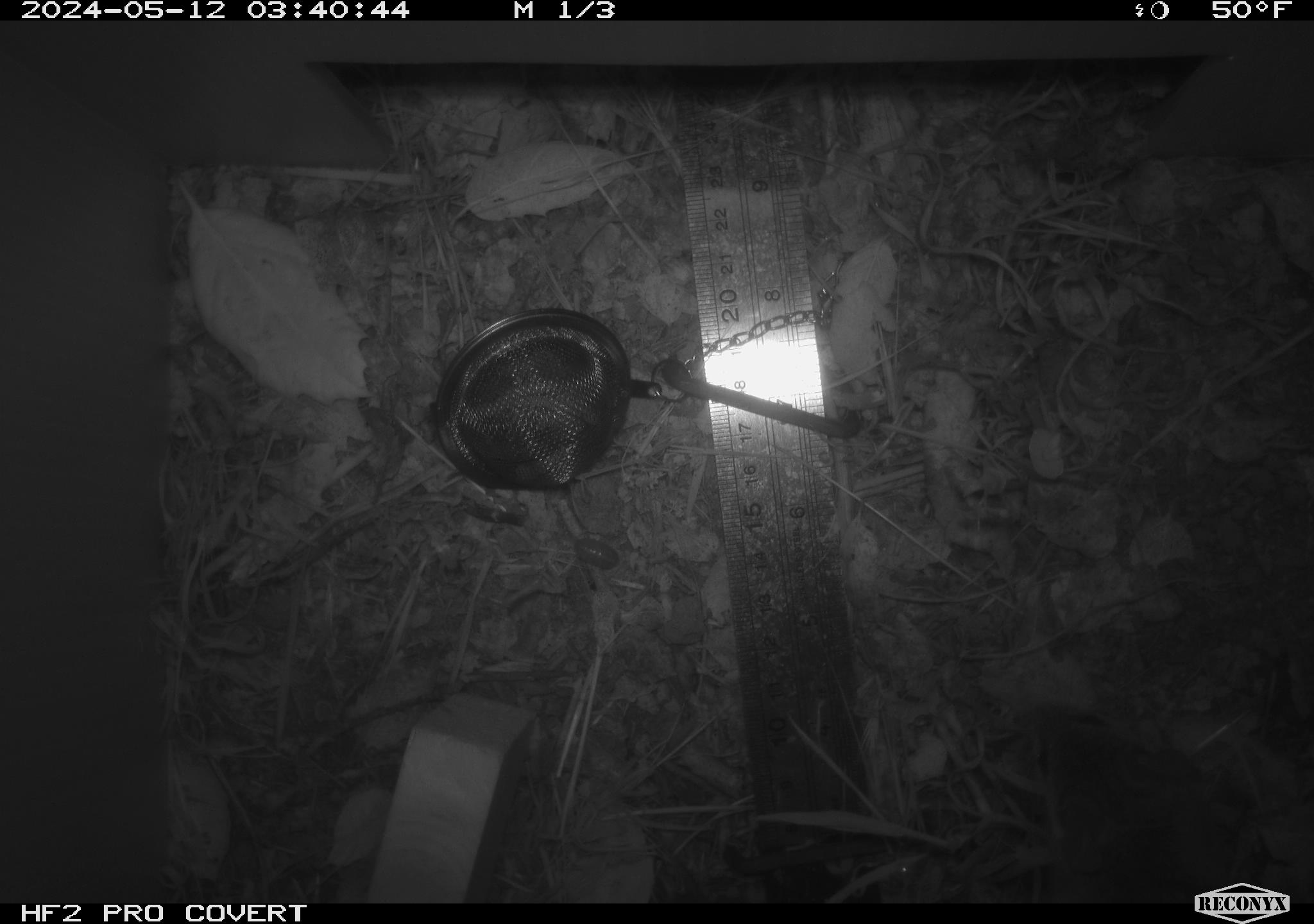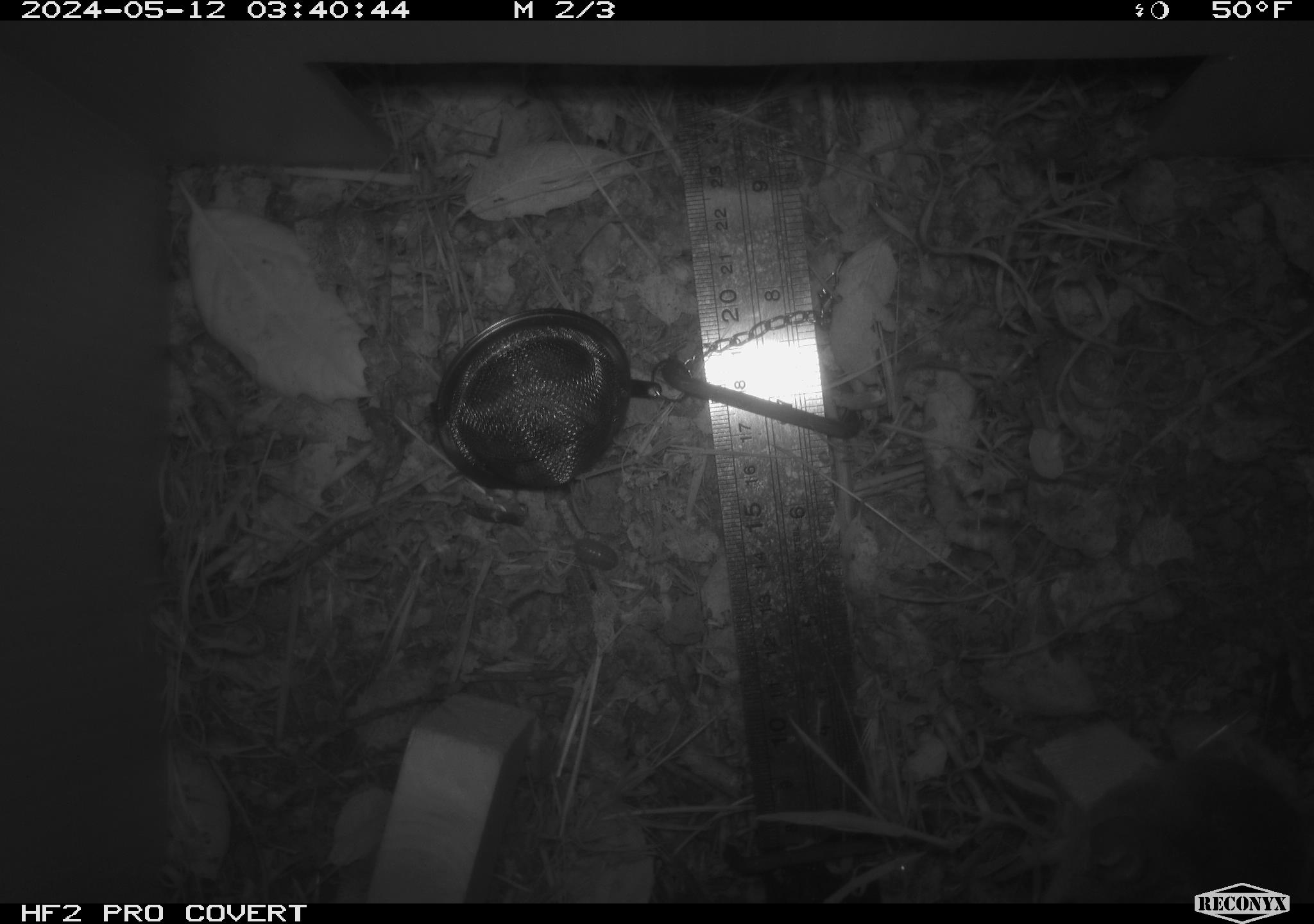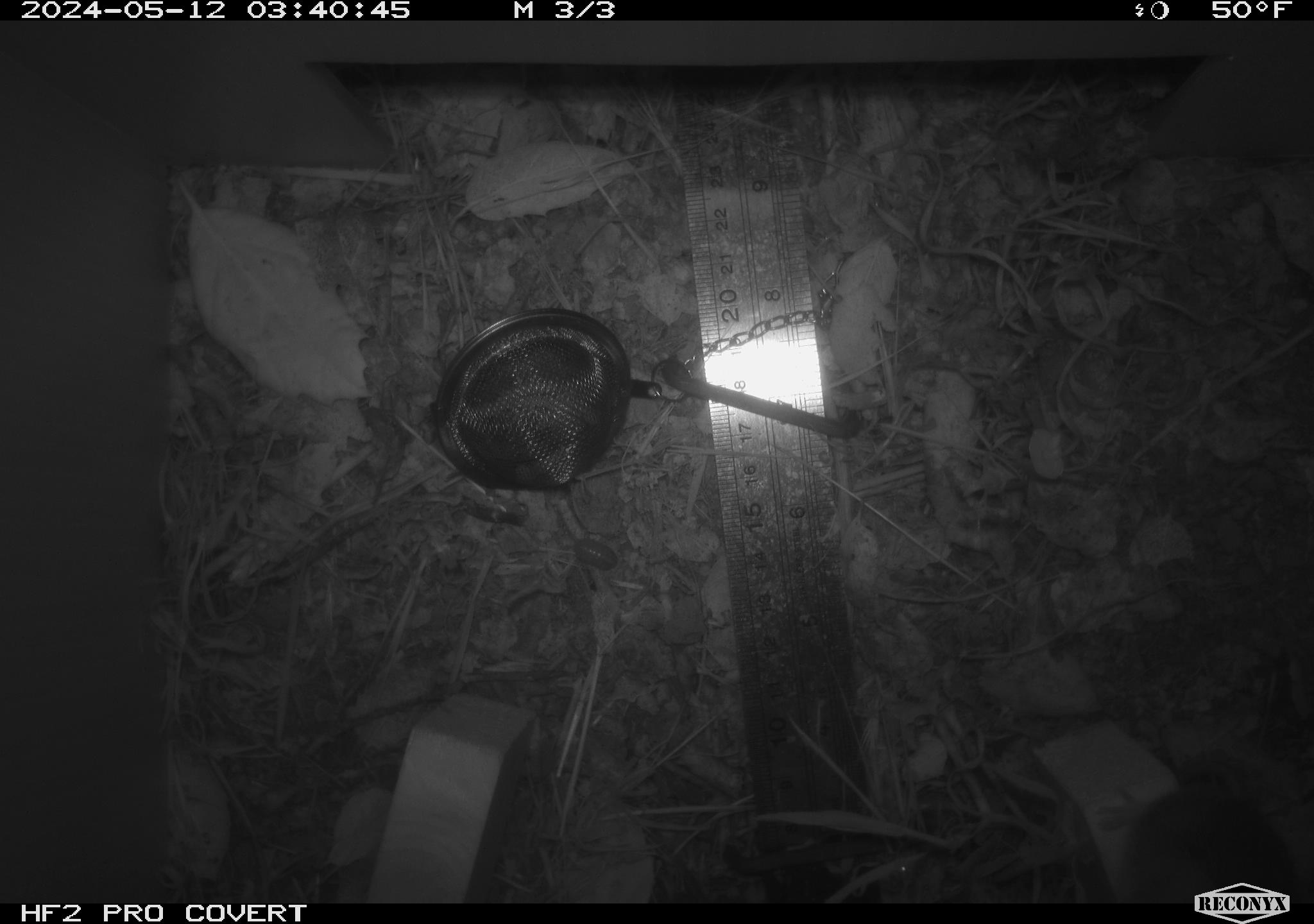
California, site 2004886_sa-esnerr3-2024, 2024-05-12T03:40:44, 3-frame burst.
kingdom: Animalia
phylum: Chordata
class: Mammalia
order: Rodentia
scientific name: Rodentia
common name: rodent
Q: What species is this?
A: Rodent (Rodentia).